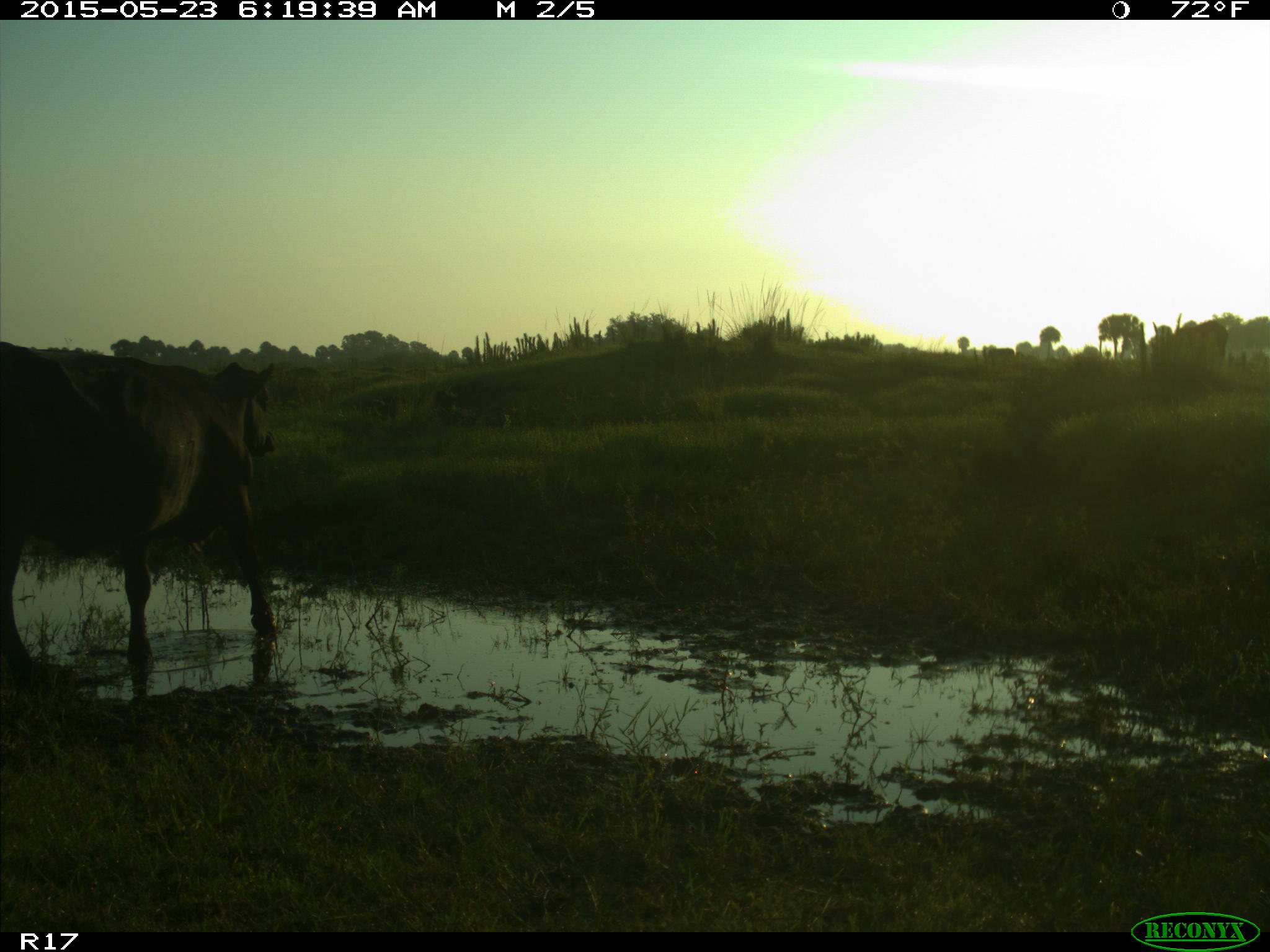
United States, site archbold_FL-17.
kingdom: Animalia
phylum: Chordata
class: Mammalia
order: Artiodactyla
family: Bovidae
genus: Bos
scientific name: Bos taurus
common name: domestic cow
Bos taurus (domestic cow).